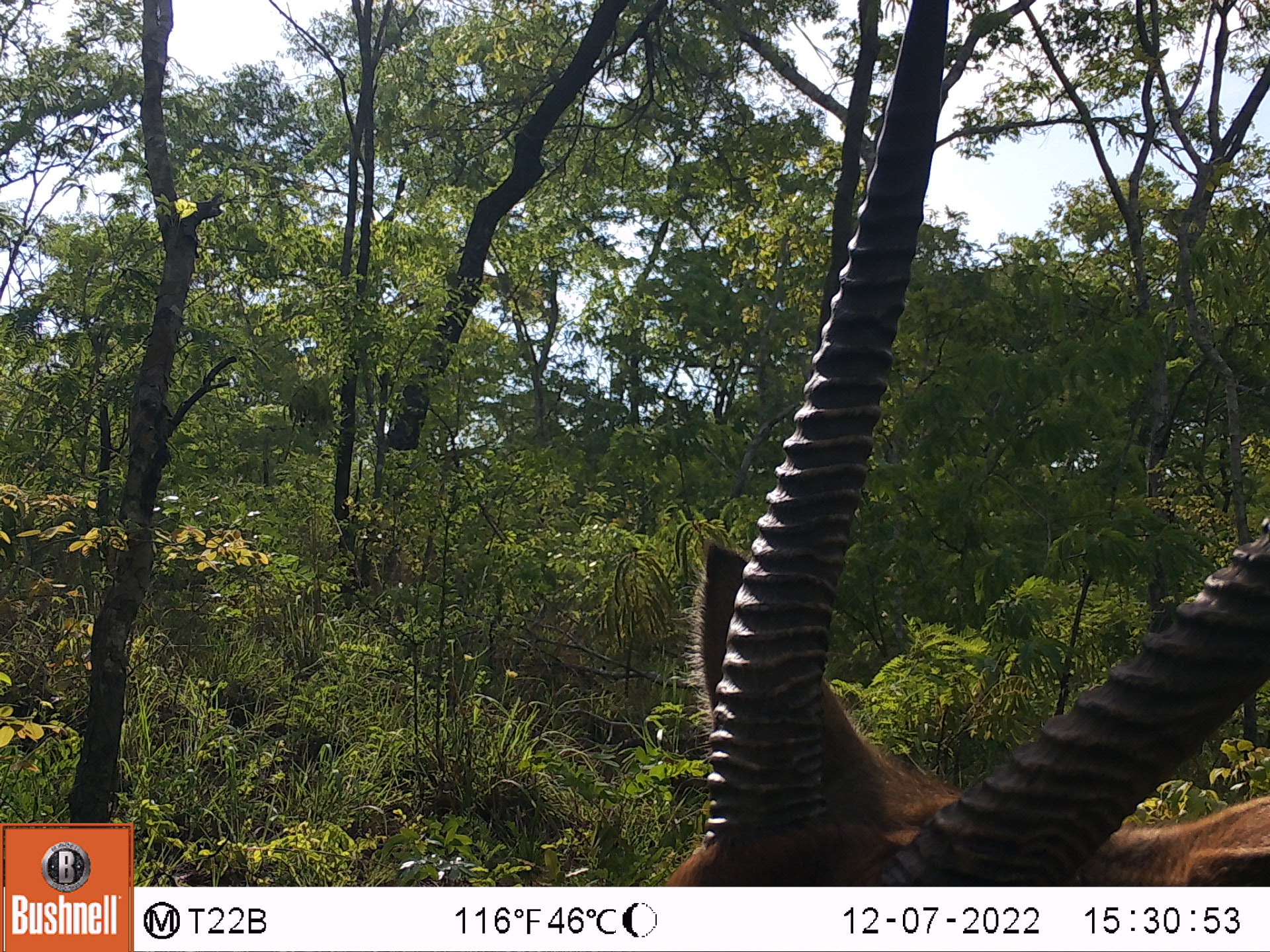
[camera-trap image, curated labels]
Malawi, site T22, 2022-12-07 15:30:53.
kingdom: Animalia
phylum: Chordata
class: Mammalia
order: Artiodactyla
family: Bovidae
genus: Hippotragus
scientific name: Hippotragus niger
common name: sable antelope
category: sable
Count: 1.